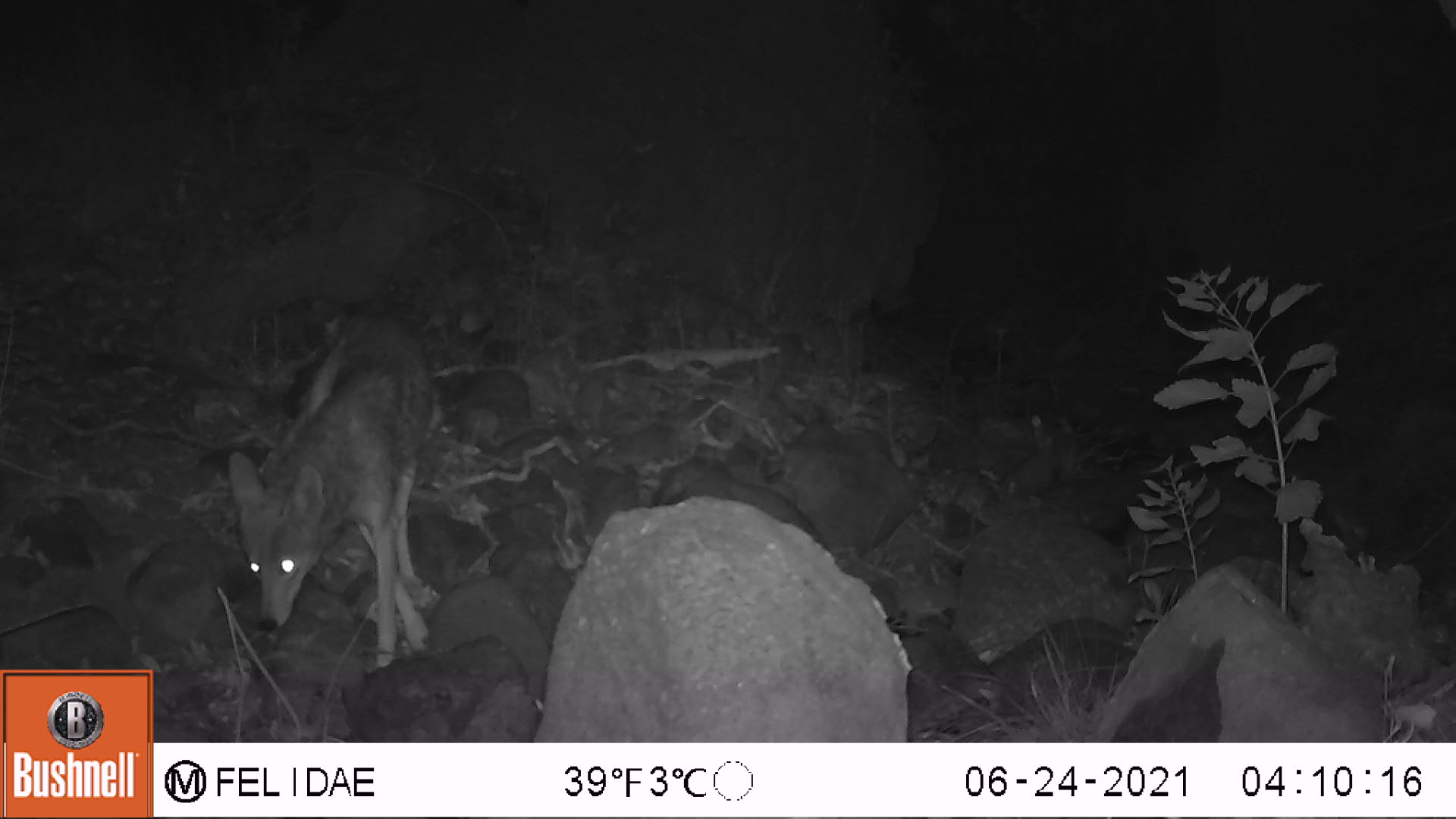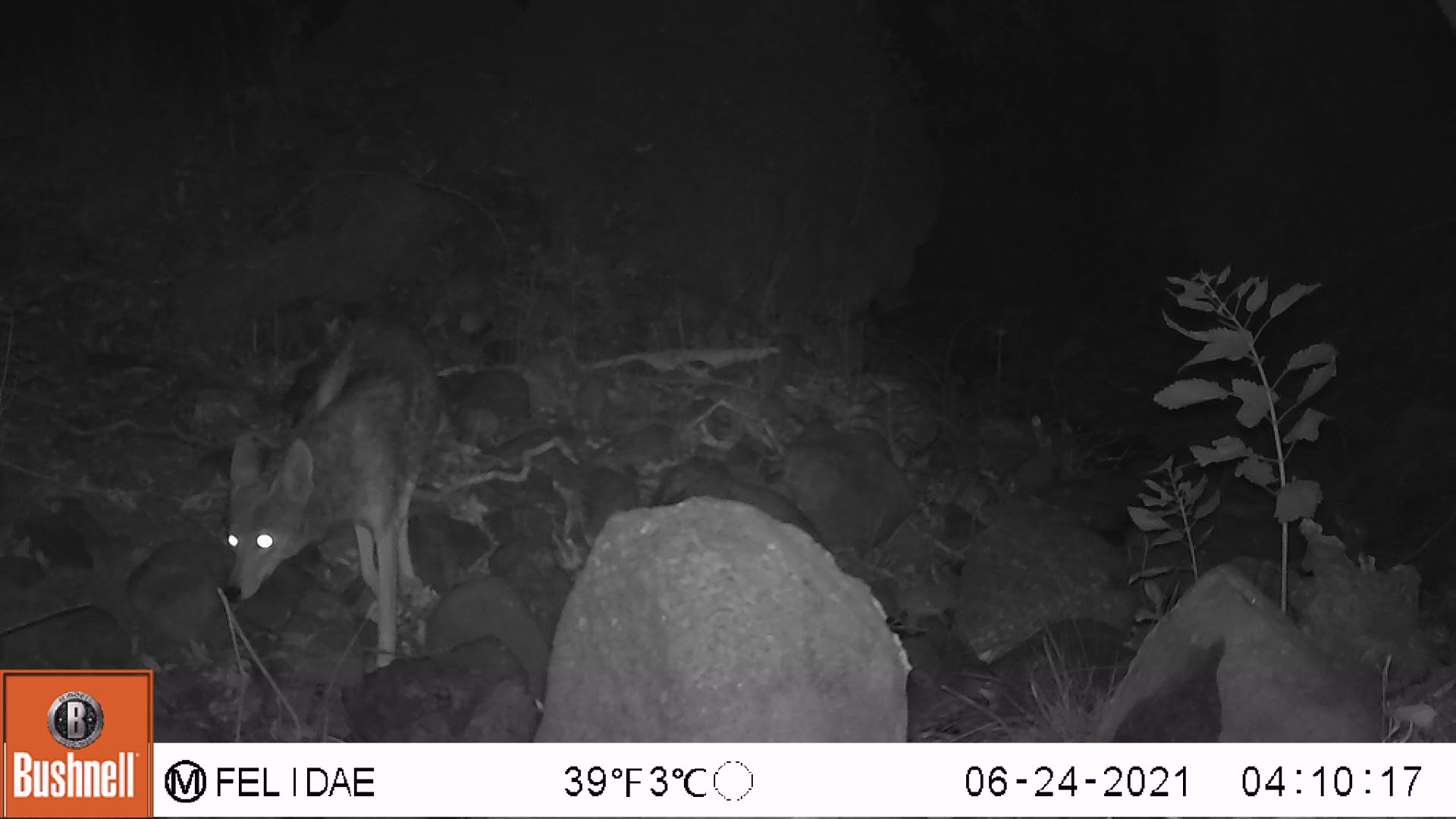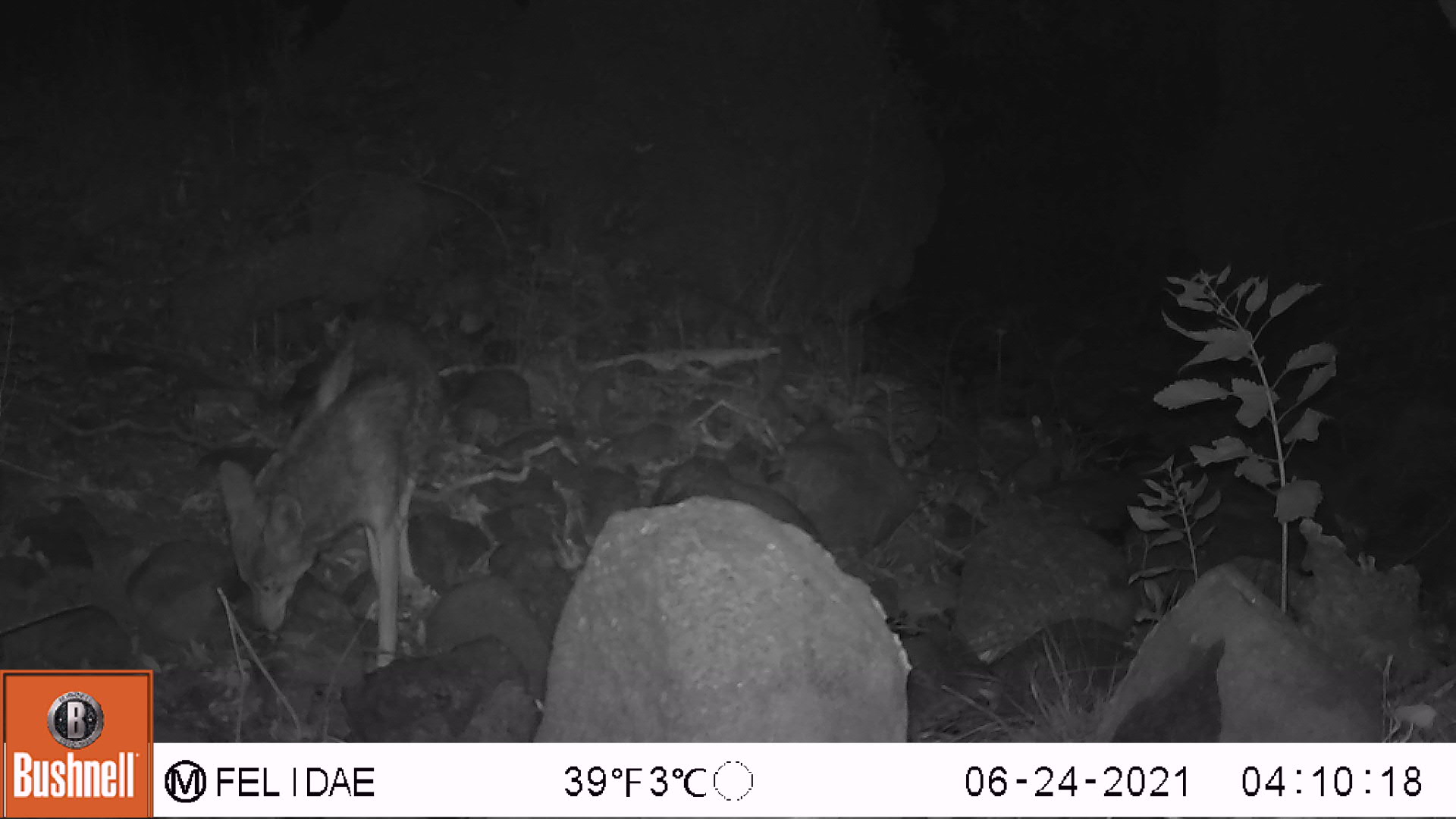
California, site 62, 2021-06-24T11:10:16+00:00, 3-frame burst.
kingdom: Animalia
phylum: Chordata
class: Mammalia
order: Carnivora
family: Canidae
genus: Canis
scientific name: Canis latrans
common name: coyote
Coyote (Canis latrans).